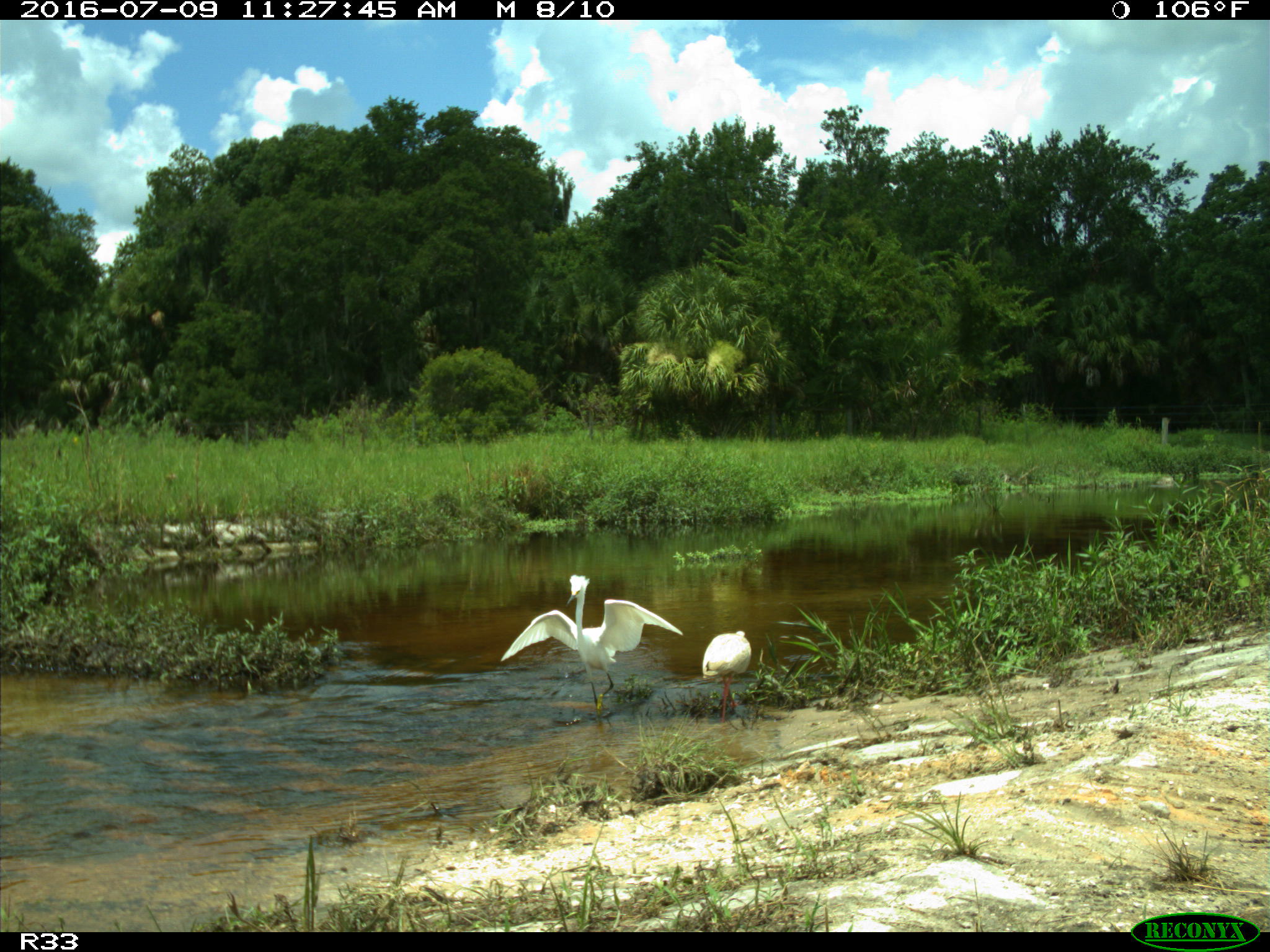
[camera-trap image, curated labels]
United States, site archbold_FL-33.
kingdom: Animalia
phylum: Chordata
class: Aves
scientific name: Aves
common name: birds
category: unidentified bird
Unidentified bird (birds) (Aves).